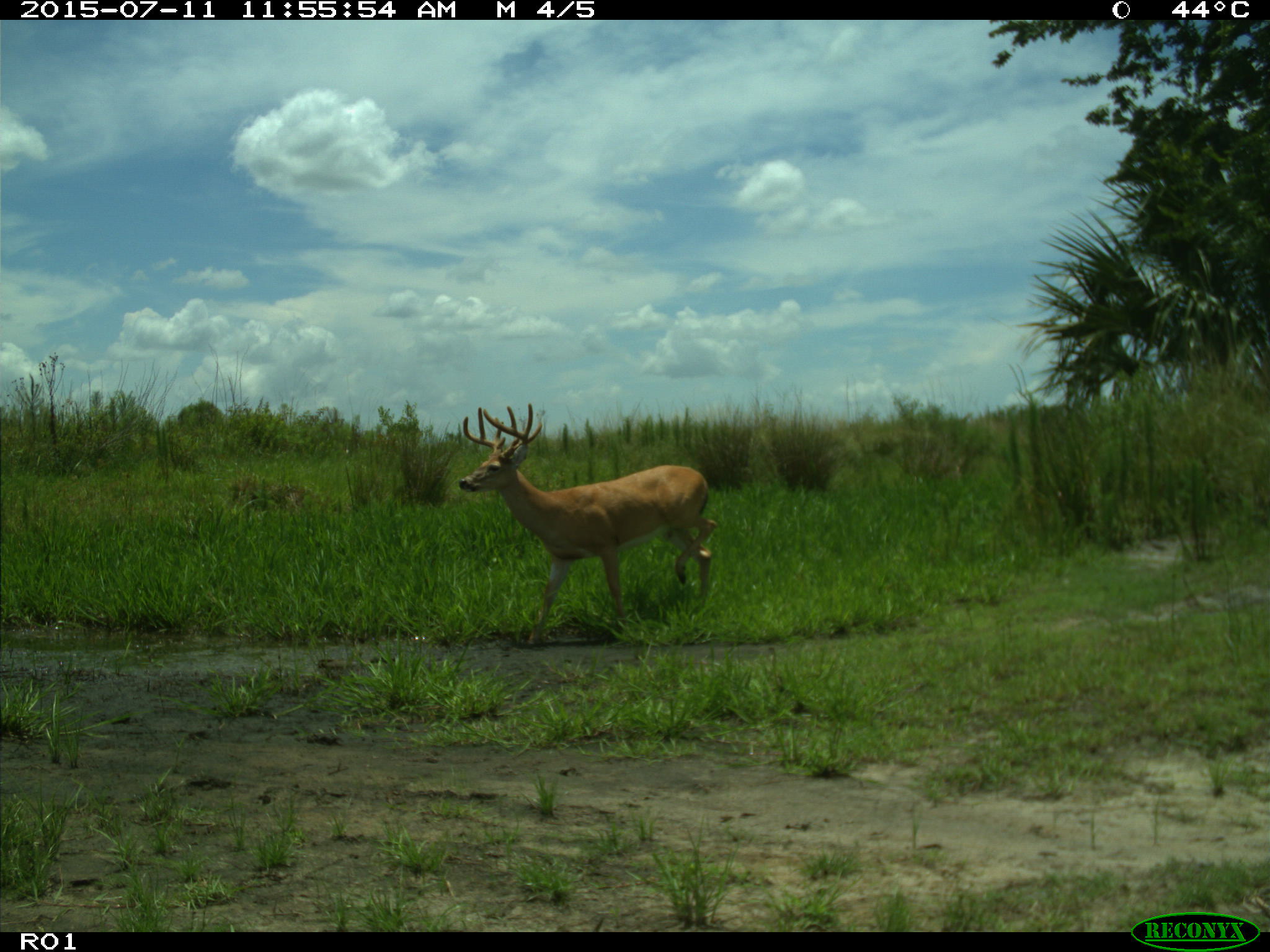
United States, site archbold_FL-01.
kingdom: Animalia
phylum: Chordata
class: Mammalia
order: Artiodactyla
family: Cervidae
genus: Odocoileus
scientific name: Odocoileus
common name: deer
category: unidentified deer